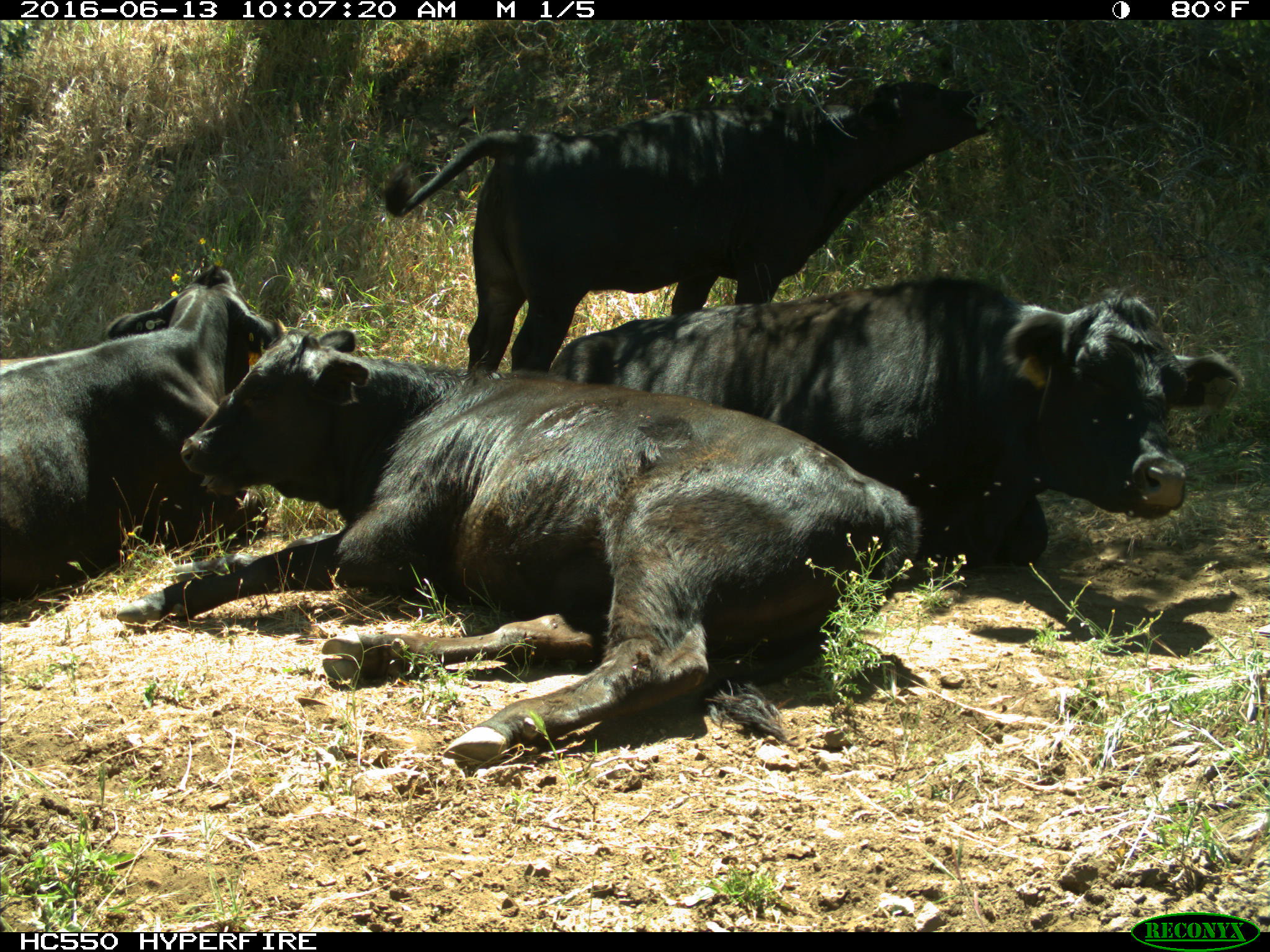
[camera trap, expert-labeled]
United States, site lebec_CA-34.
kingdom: Animalia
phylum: Chordata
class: Mammalia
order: Artiodactyla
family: Bovidae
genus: Bos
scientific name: Bos taurus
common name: domestic cow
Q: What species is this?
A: Bos taurus (domestic cow).